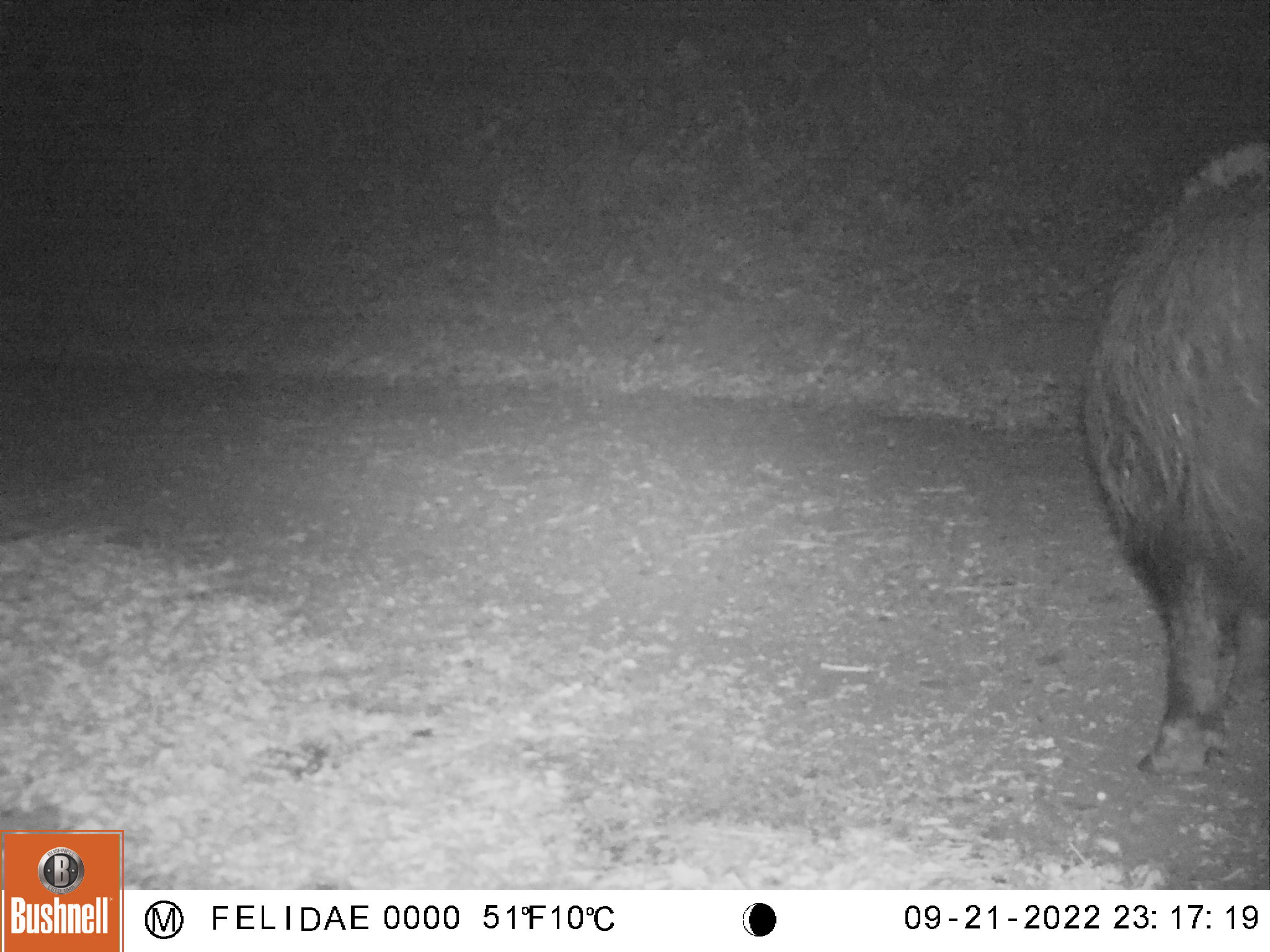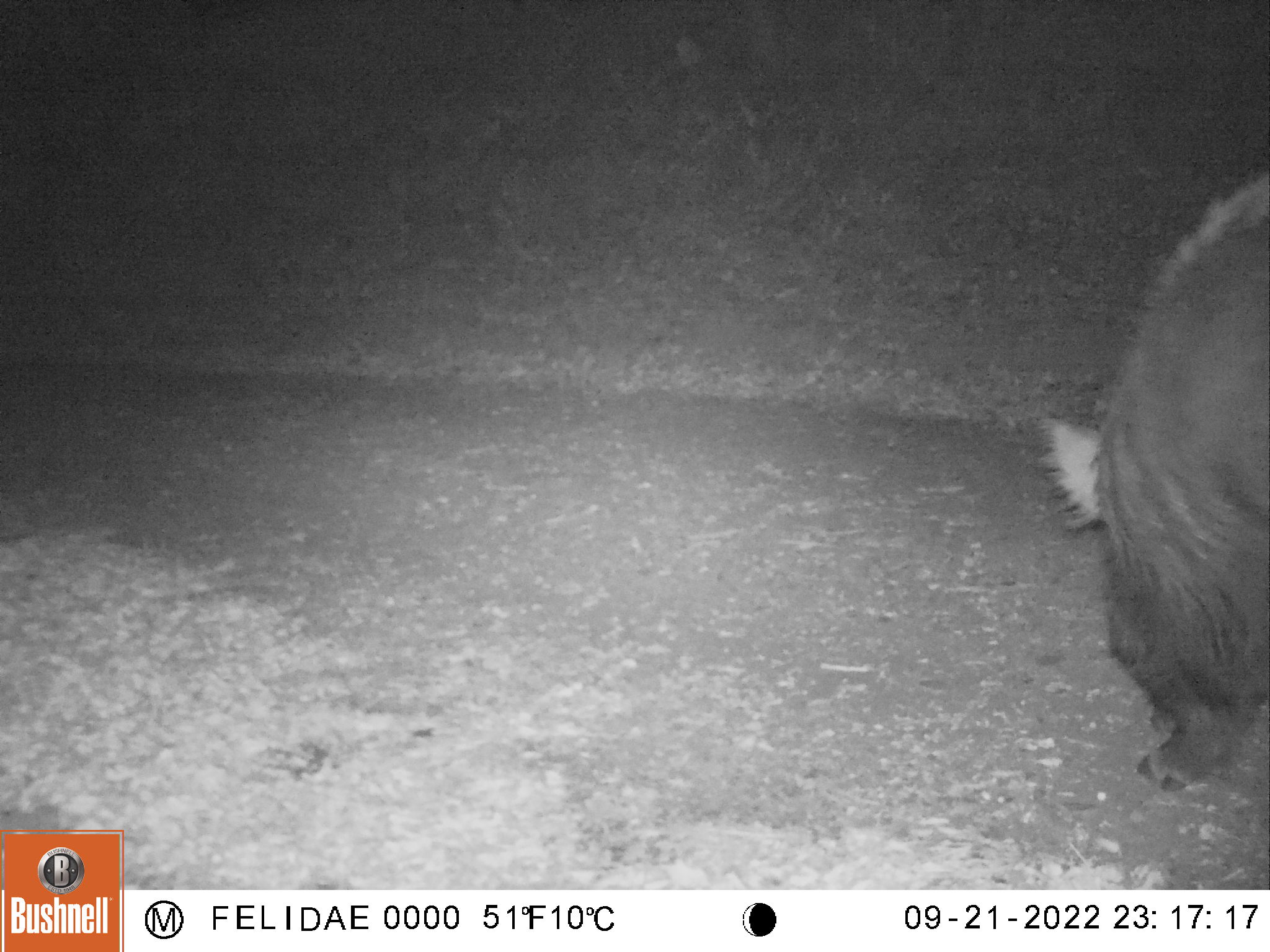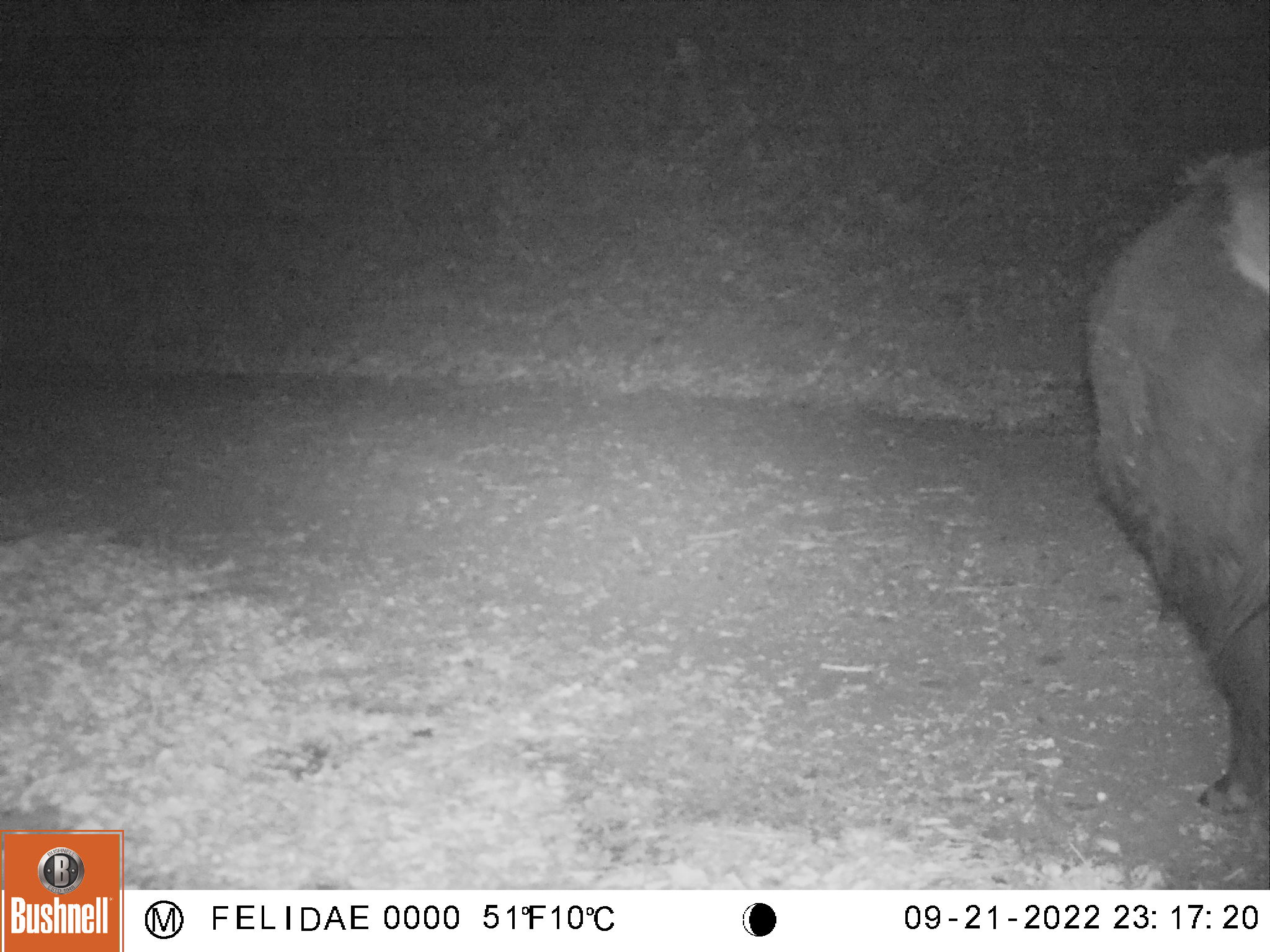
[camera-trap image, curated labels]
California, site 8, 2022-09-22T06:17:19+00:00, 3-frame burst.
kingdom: Animalia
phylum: Chordata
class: Mammalia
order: Artiodactyla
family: Suidae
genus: Sus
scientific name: Sus scrofa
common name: wild boar